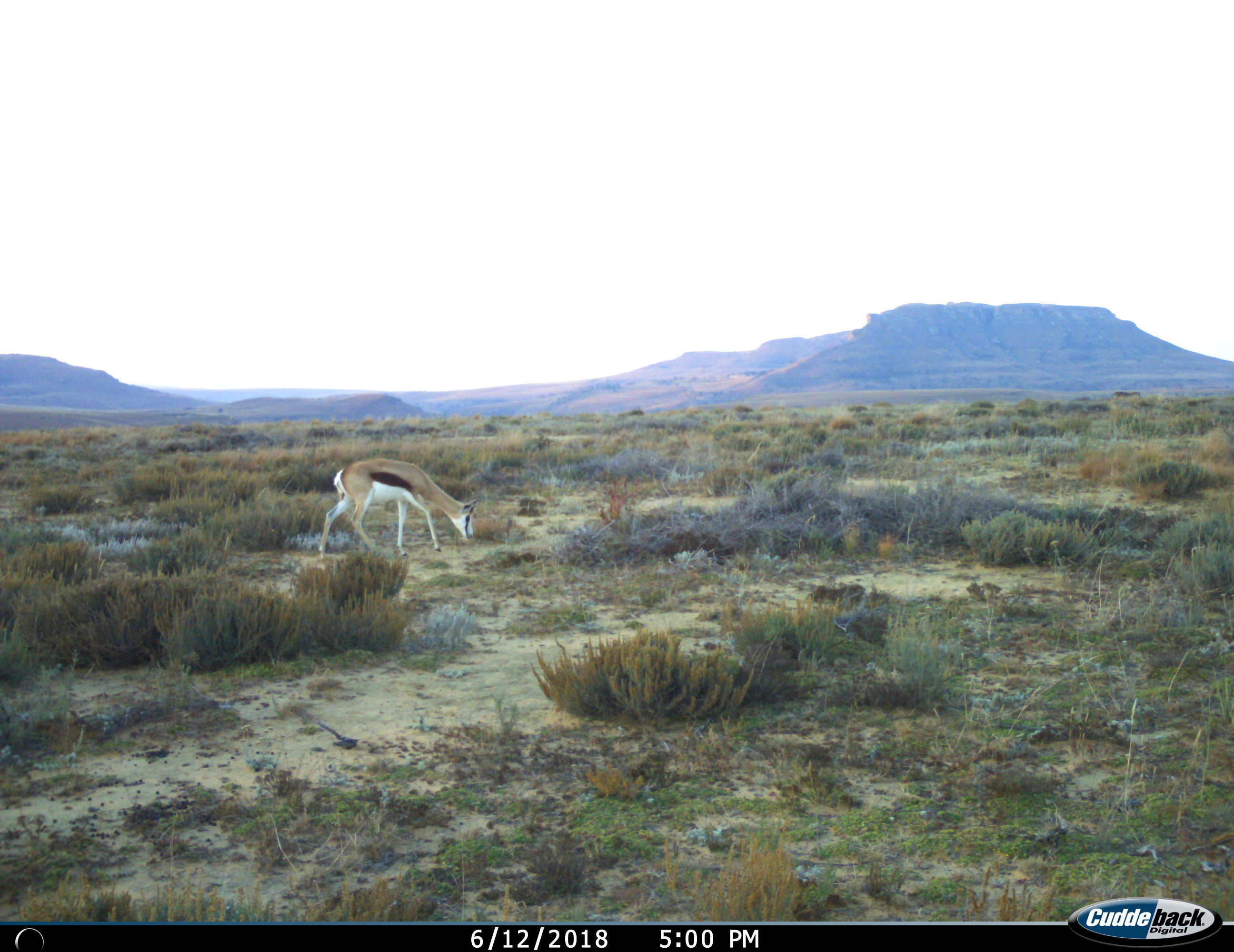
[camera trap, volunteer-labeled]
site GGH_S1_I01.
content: unidentified animal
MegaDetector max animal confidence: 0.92